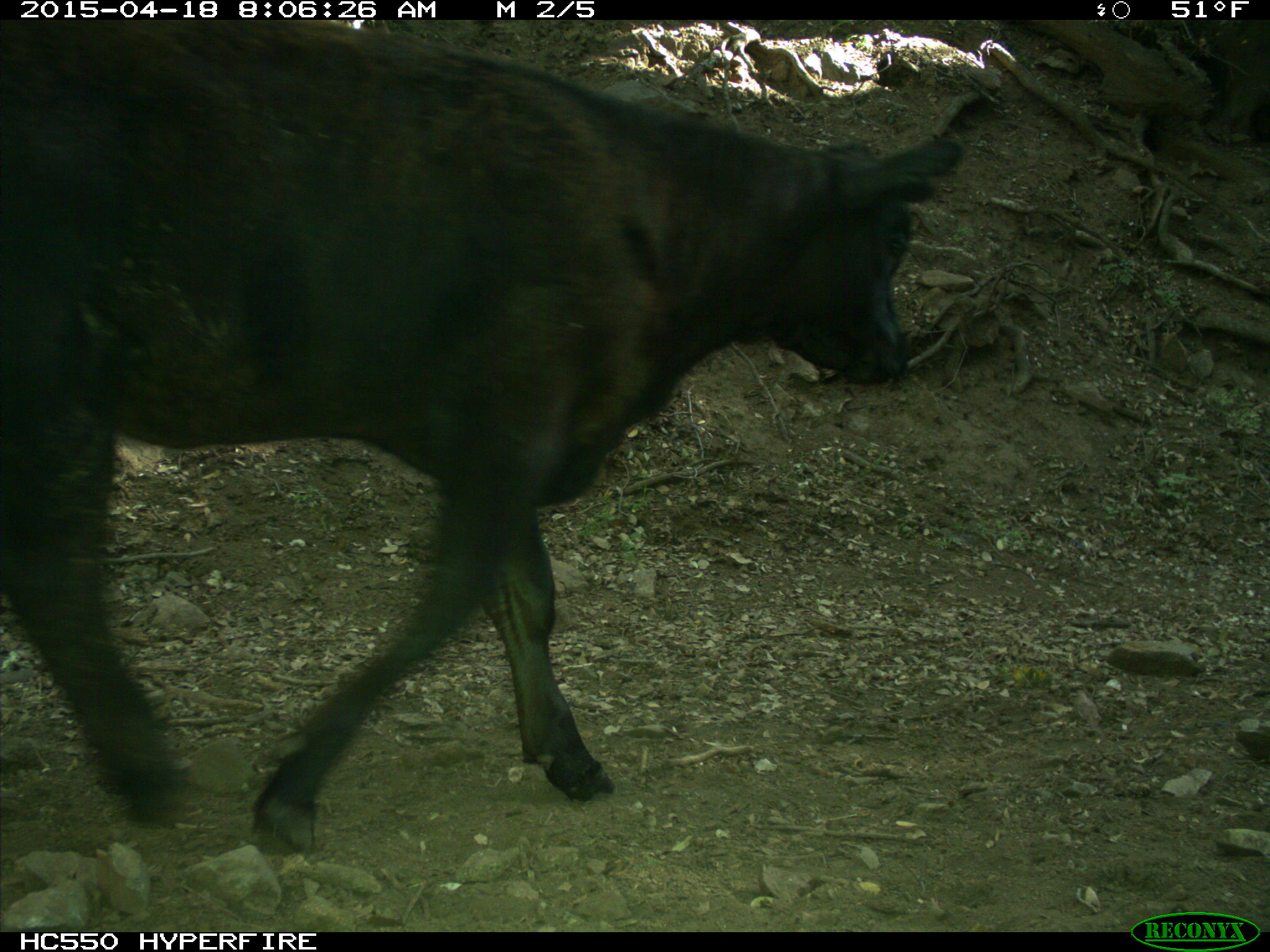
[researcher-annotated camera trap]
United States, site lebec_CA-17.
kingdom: Animalia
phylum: Chordata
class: Mammalia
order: Artiodactyla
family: Bovidae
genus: Bos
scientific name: Bos taurus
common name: domestic cow